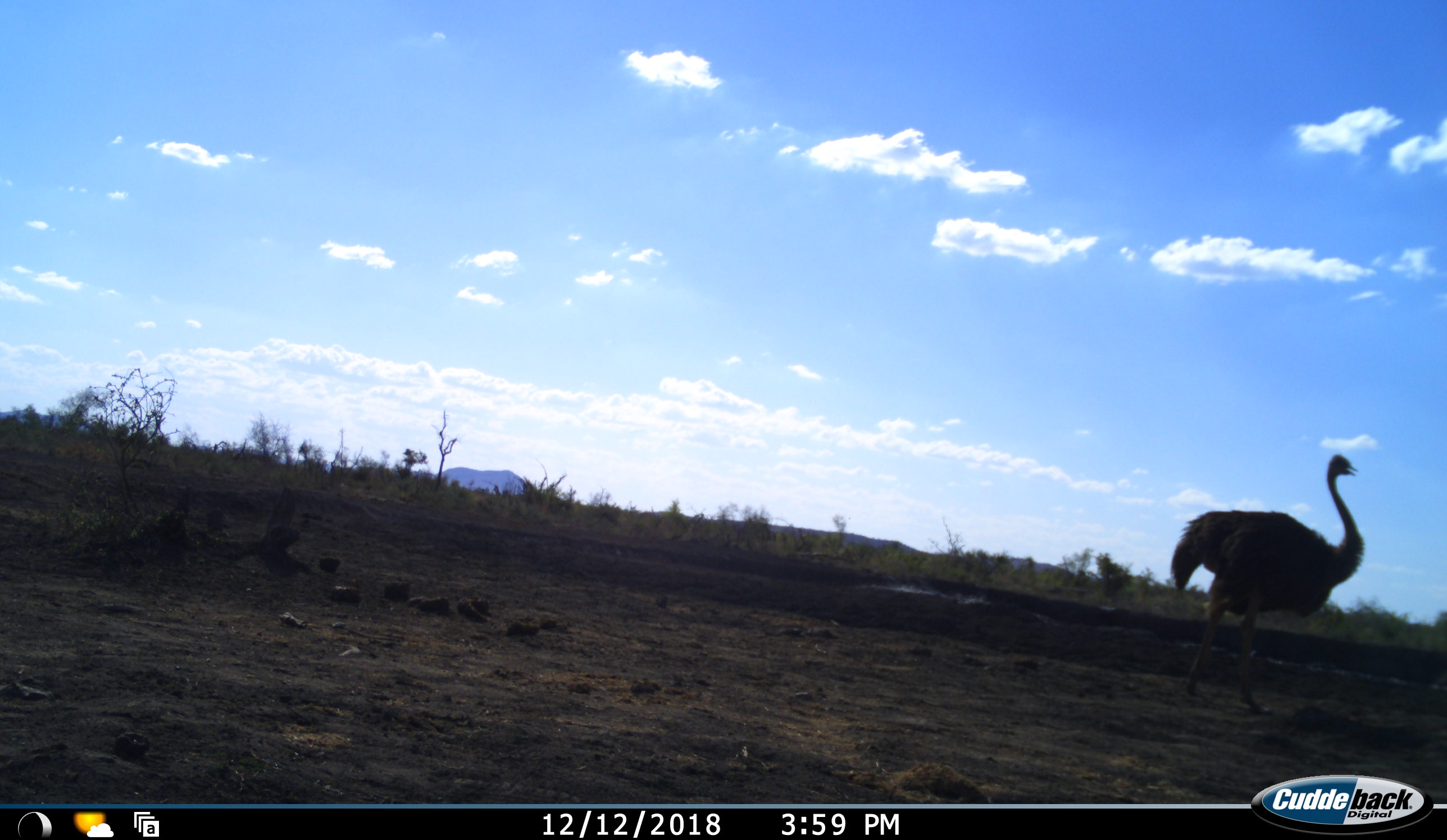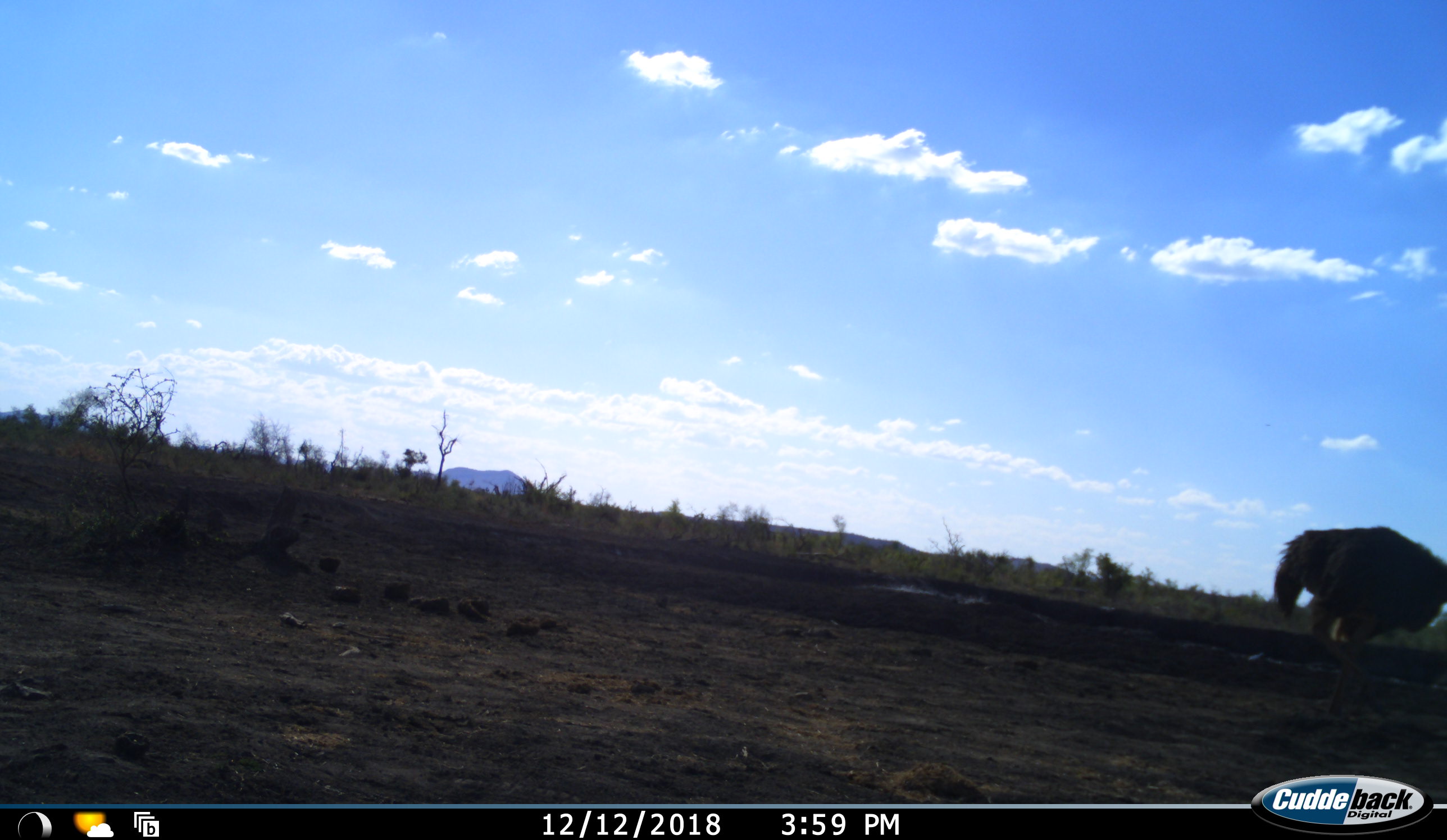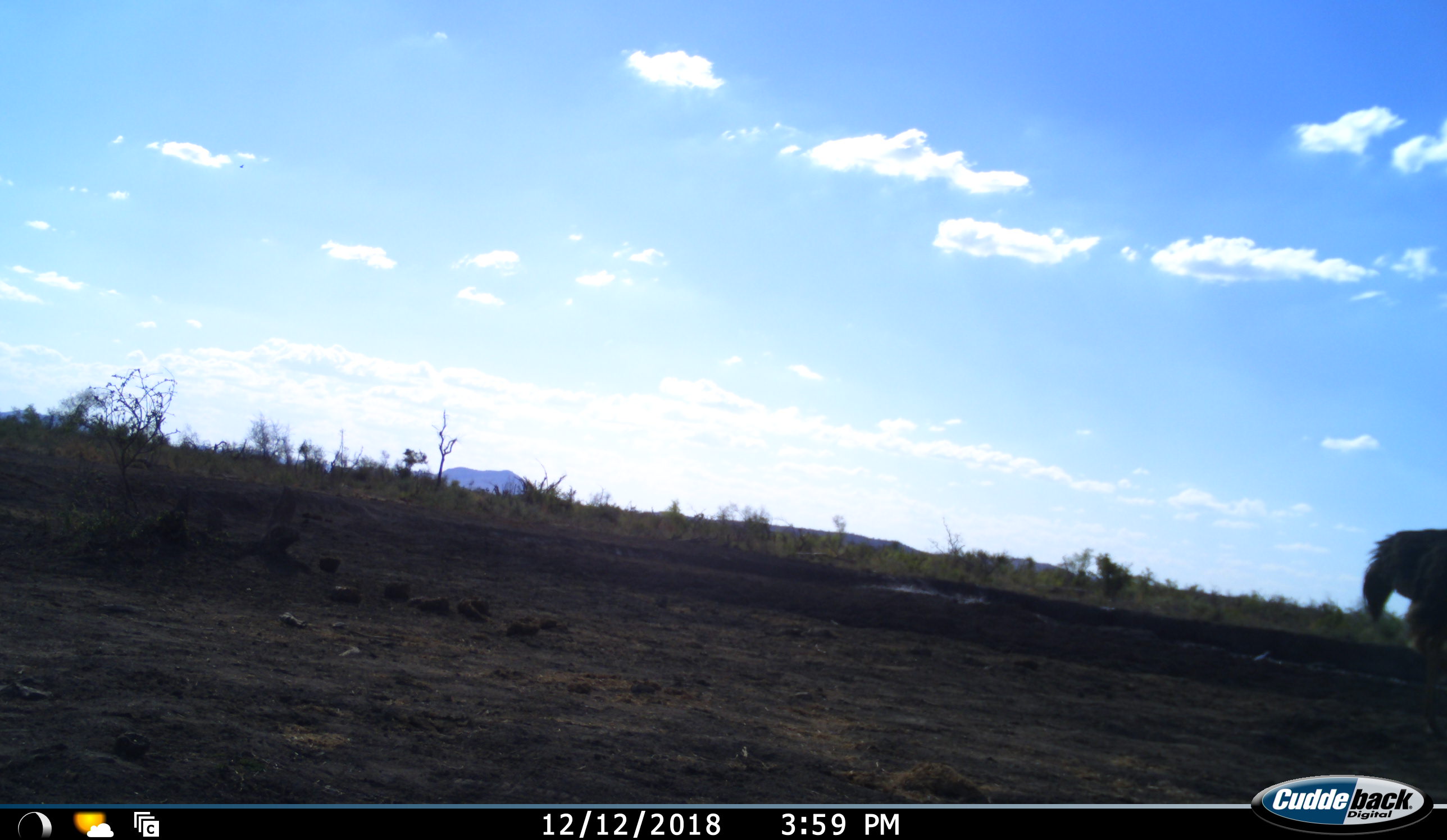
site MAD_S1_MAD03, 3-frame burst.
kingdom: Animalia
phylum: Chordata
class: Aves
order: Struthioniformes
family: Struthionidae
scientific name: Struthionidae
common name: ostrich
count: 1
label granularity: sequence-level